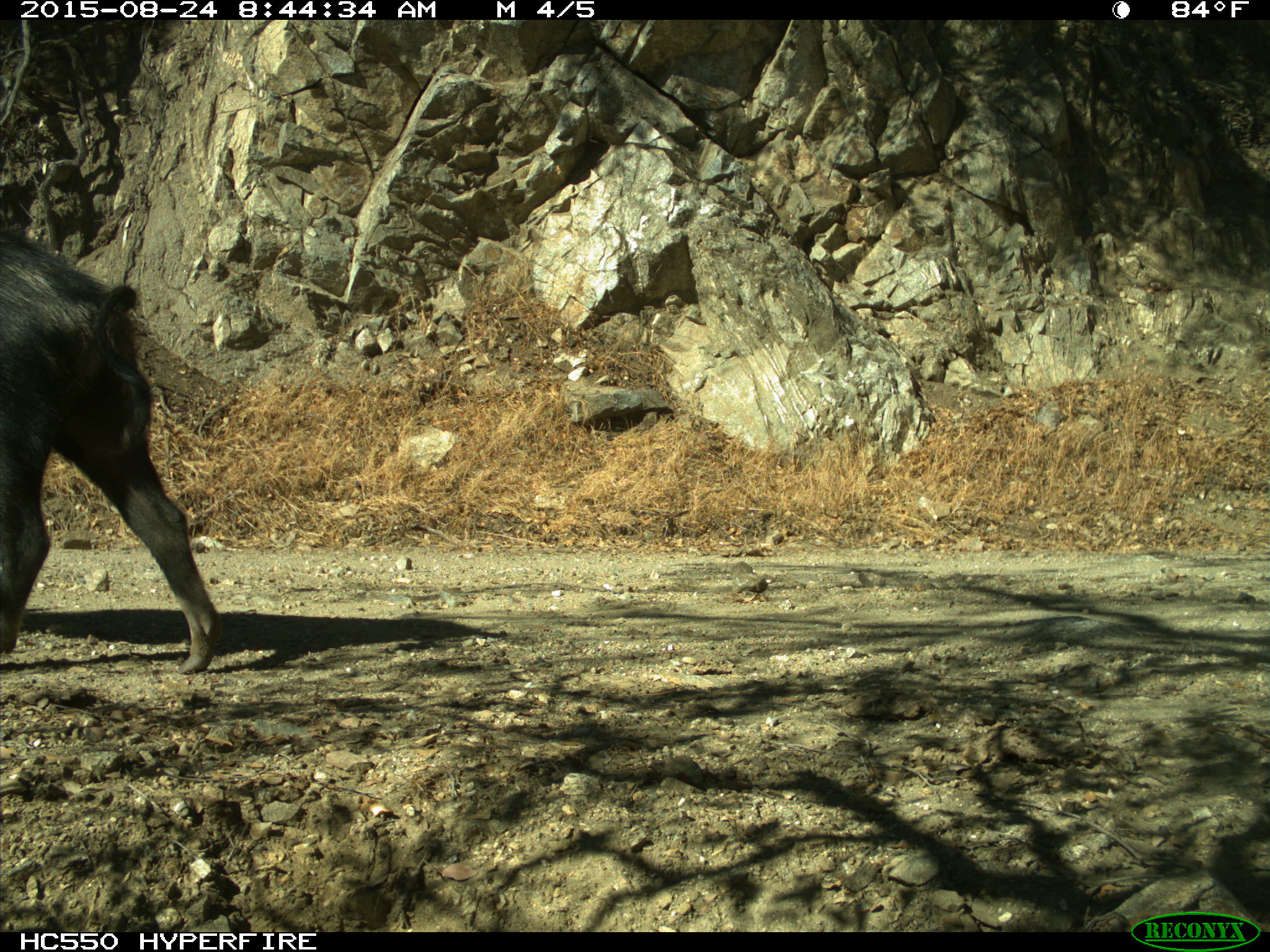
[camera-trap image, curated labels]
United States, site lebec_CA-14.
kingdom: Animalia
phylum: Chordata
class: Mammalia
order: Artiodactyla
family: Suidae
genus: Sus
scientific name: Sus scrofa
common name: wild boar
Sus scrofa (wild boar).